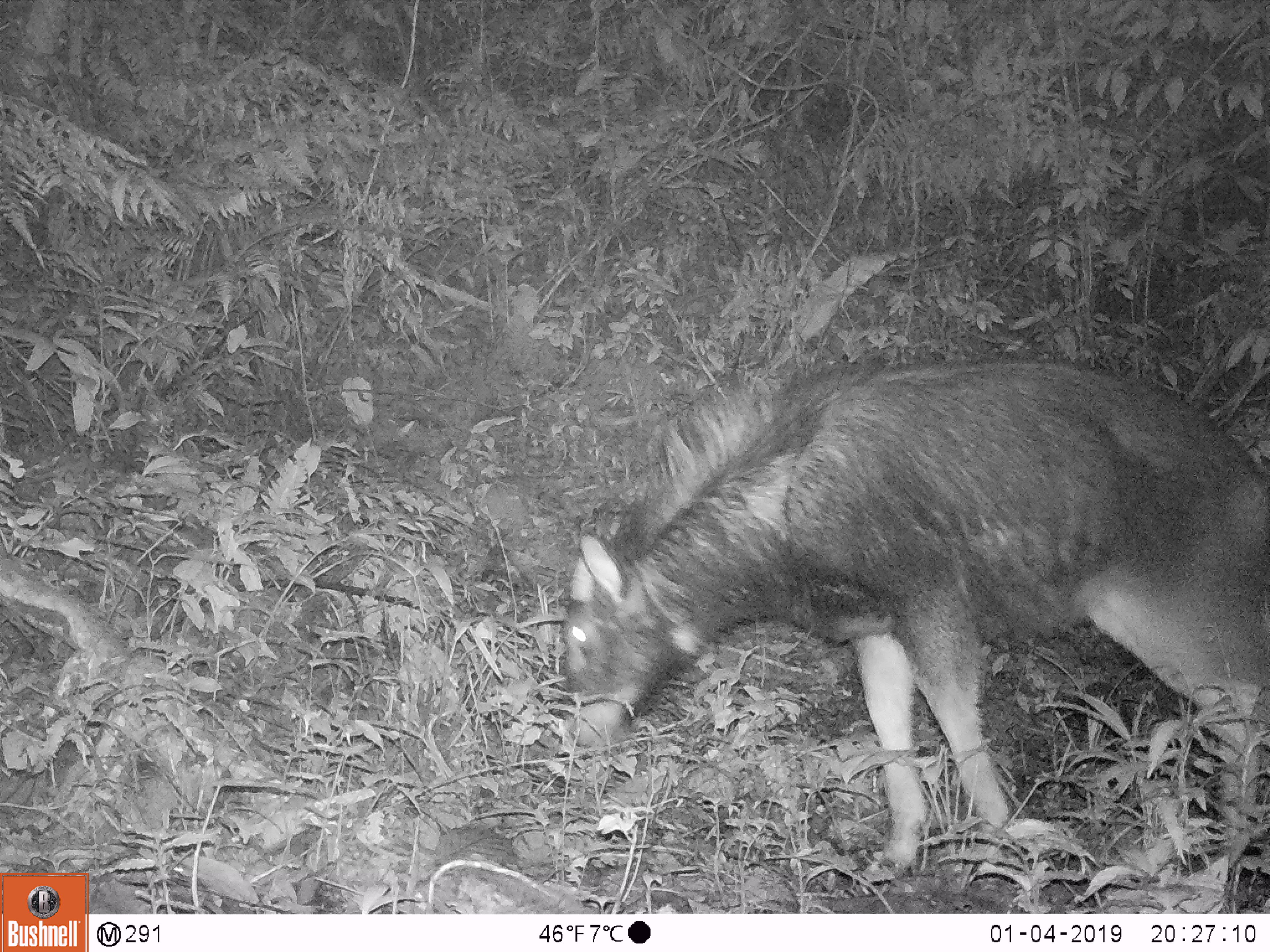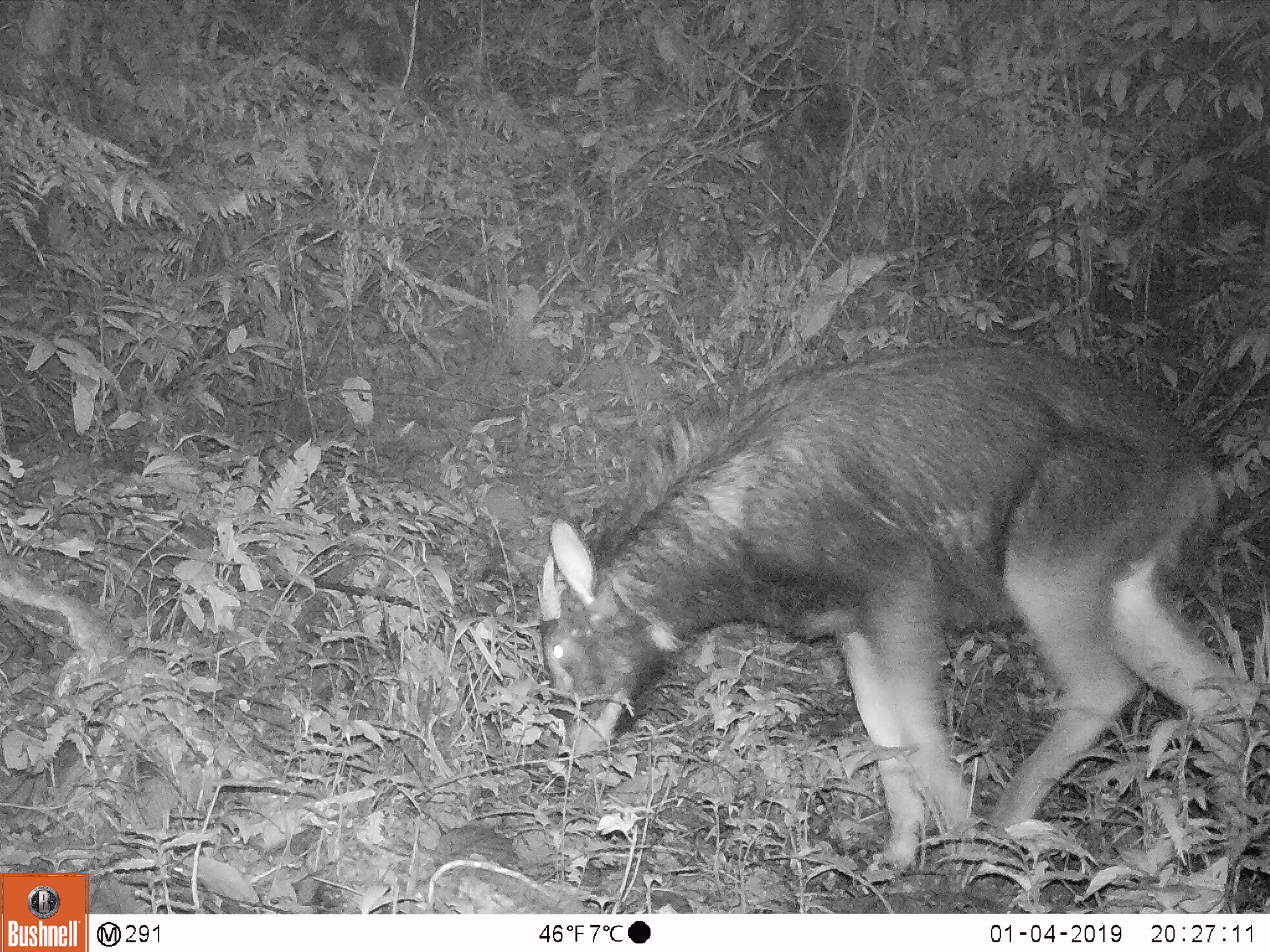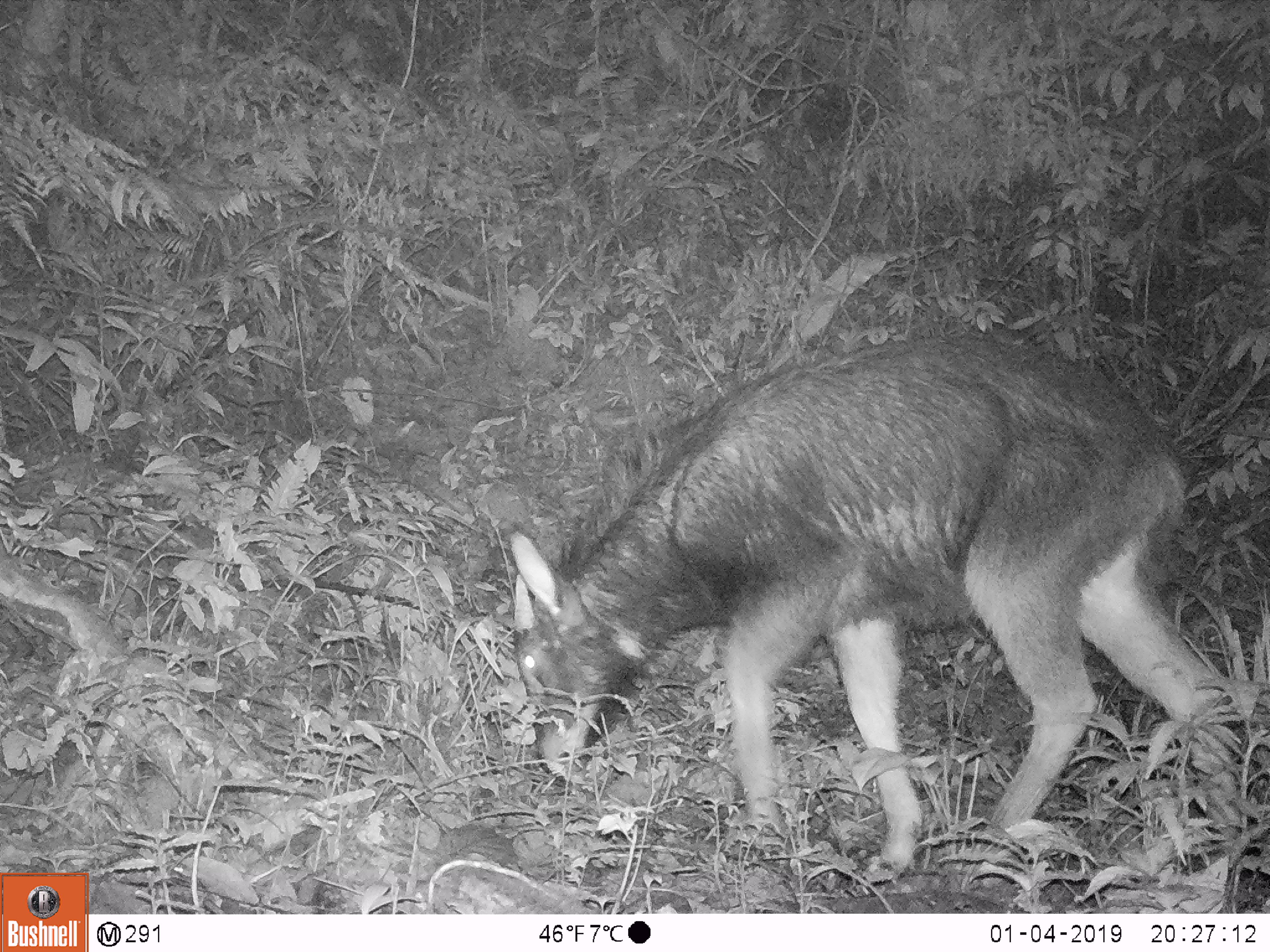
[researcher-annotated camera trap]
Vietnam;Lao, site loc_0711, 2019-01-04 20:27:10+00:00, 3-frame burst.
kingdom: Animalia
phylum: Chordata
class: Mammalia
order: Artiodactyla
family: Bovidae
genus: Capricornis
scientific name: Capricornis sumatraensis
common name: chinese serow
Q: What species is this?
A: Chinese serow (Capricornis sumatraensis).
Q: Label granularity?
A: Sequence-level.